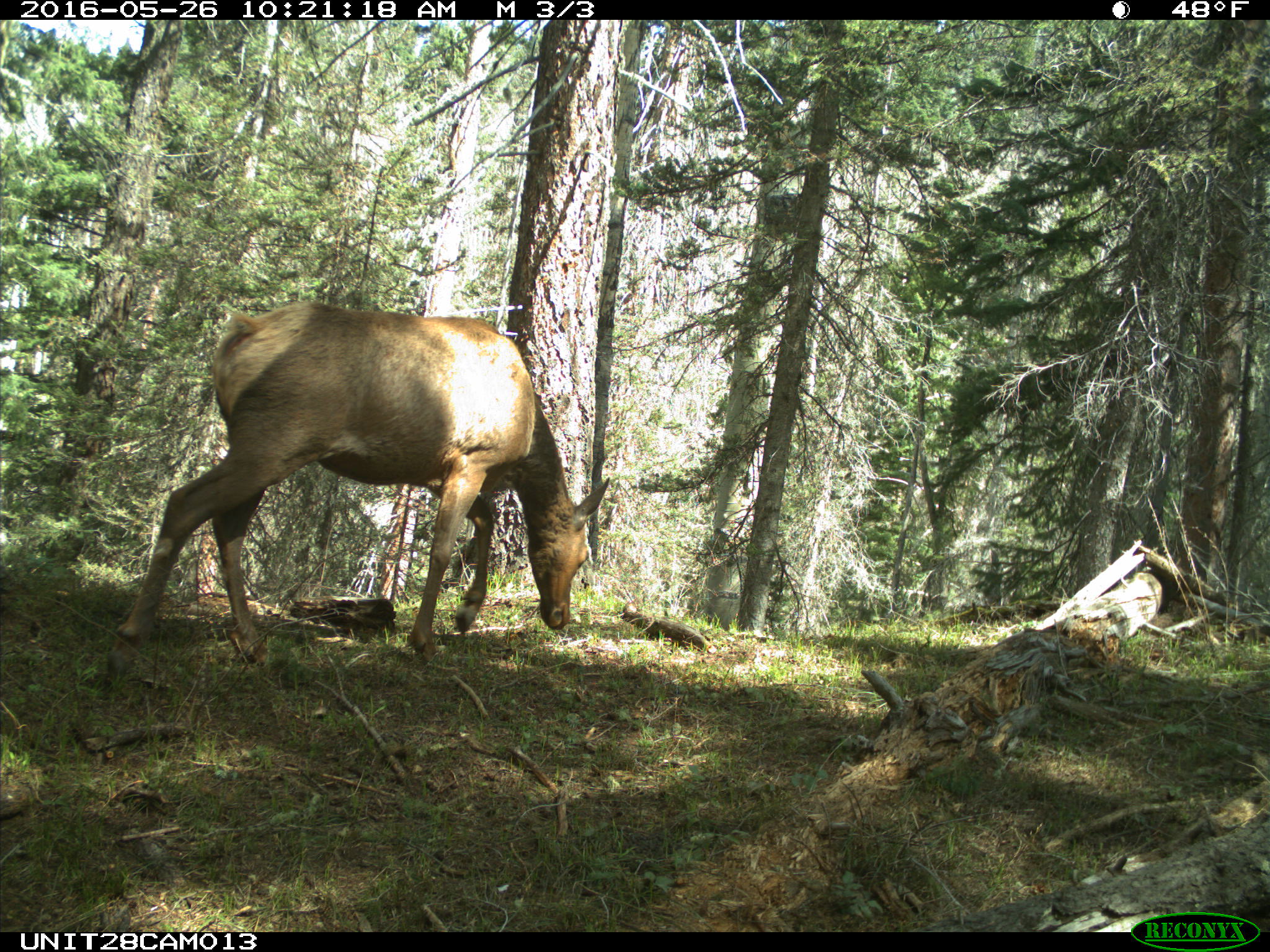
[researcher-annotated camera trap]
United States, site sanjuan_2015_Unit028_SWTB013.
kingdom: Animalia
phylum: Chordata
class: Mammalia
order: Artiodactyla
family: Cervidae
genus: Cervus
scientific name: Cervus elaphus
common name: red deer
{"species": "Cervus elaphus (red deer)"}